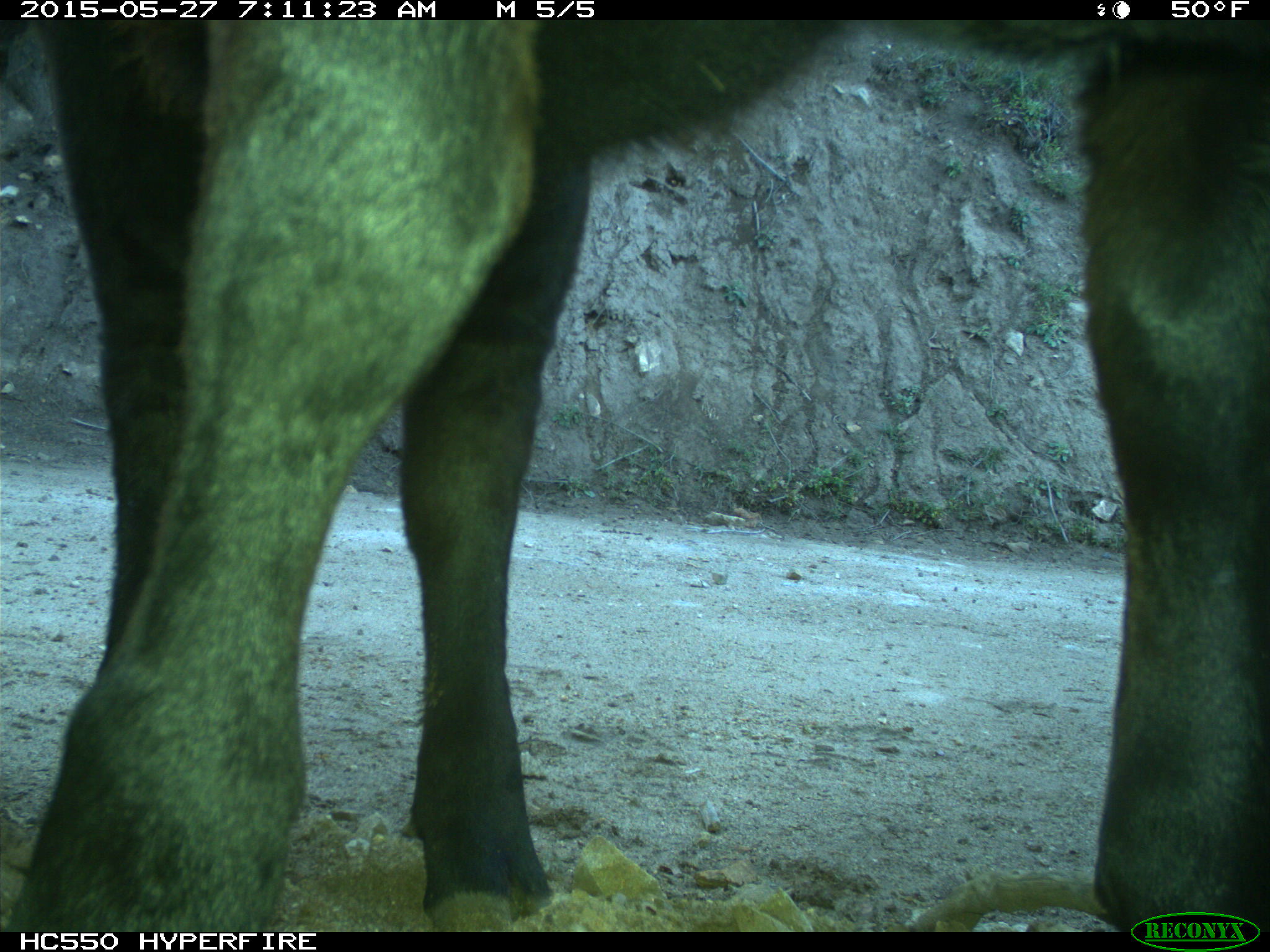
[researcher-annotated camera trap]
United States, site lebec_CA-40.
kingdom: Animalia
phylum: Chordata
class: Mammalia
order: Artiodactyla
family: Bovidae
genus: Bos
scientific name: Bos taurus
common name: domestic cow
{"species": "Bos taurus (domestic cow)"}